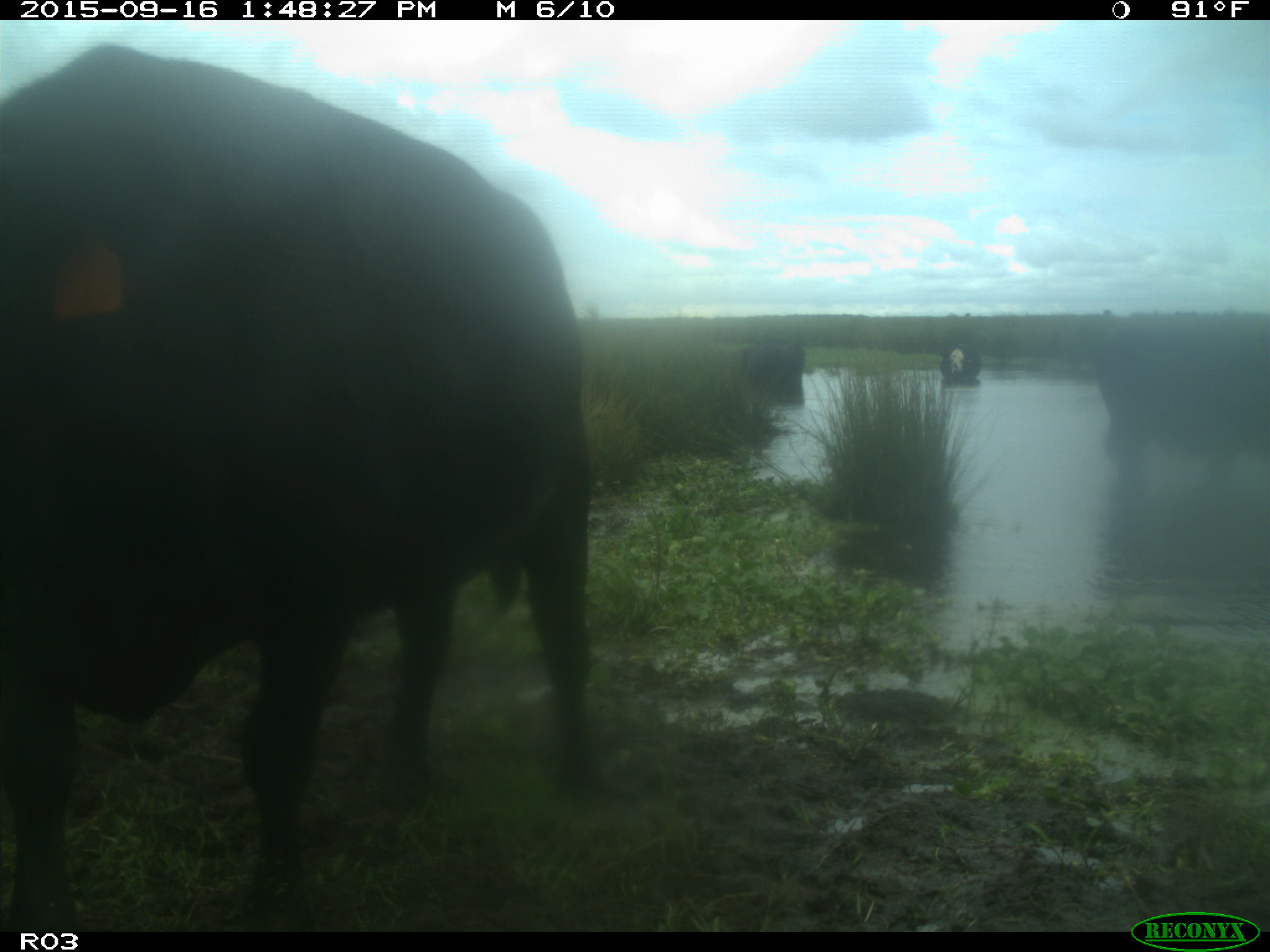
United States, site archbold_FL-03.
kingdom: Animalia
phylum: Chordata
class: Mammalia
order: Artiodactyla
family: Bovidae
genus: Bos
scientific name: Bos taurus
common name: domestic cow